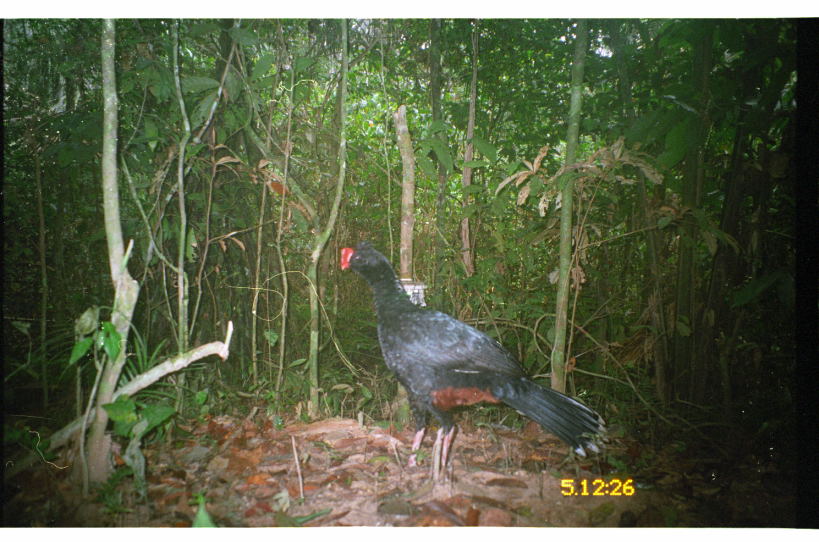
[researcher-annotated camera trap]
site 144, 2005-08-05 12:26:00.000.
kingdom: Animalia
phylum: Chordata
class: Aves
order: Galliformes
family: Cracidae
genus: Mitu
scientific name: Mitu tuberosum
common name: razor-billed curassow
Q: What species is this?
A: Mitu tuberosum (razor-billed curassow).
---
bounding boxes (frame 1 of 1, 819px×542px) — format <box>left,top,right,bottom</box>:
mitu tuberosum: <box>337,242,609,498</box>